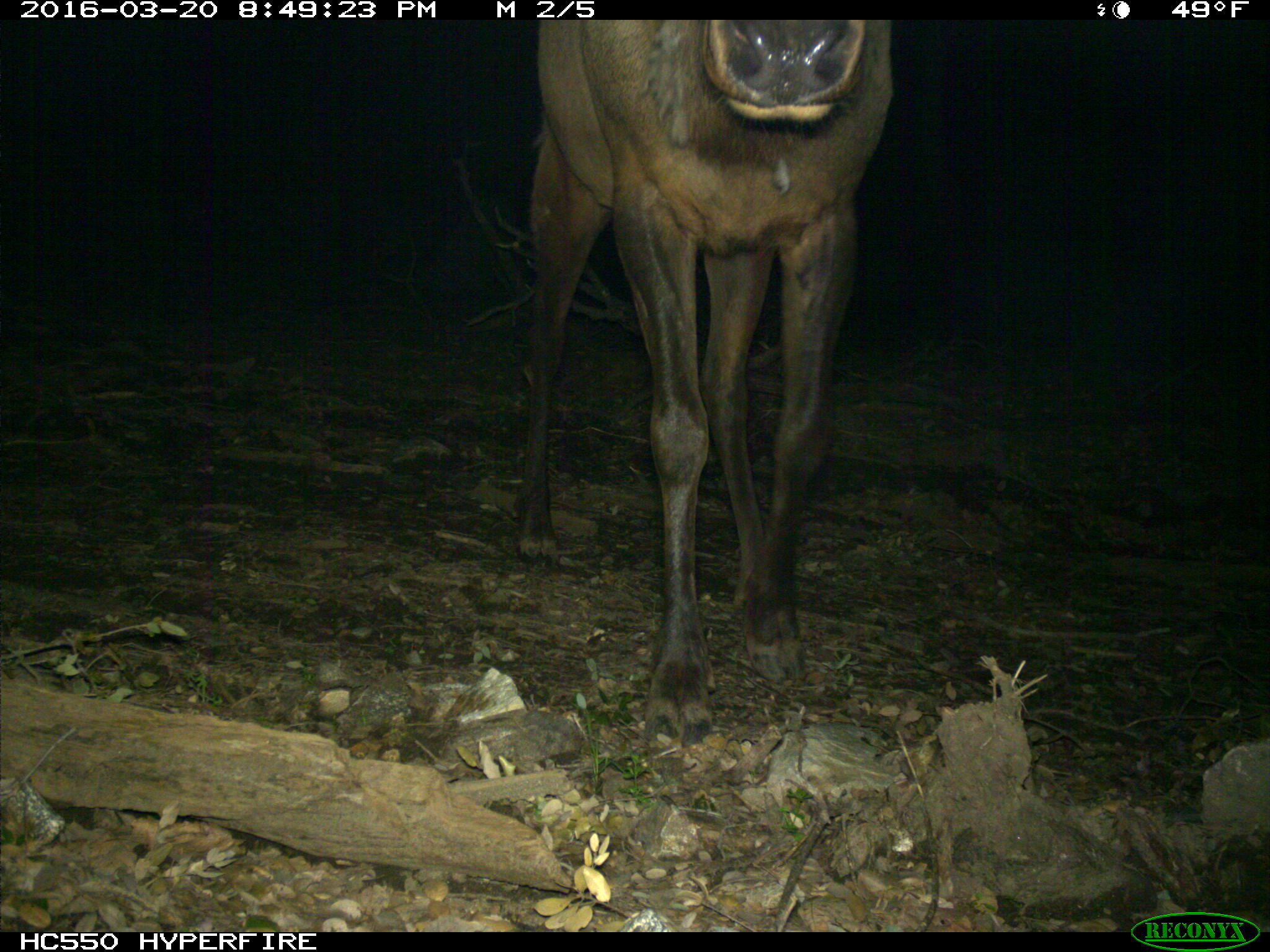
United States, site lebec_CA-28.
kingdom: Animalia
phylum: Chordata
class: Mammalia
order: Artiodactyla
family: Cervidae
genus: Cervus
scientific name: Cervus canadensis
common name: elk